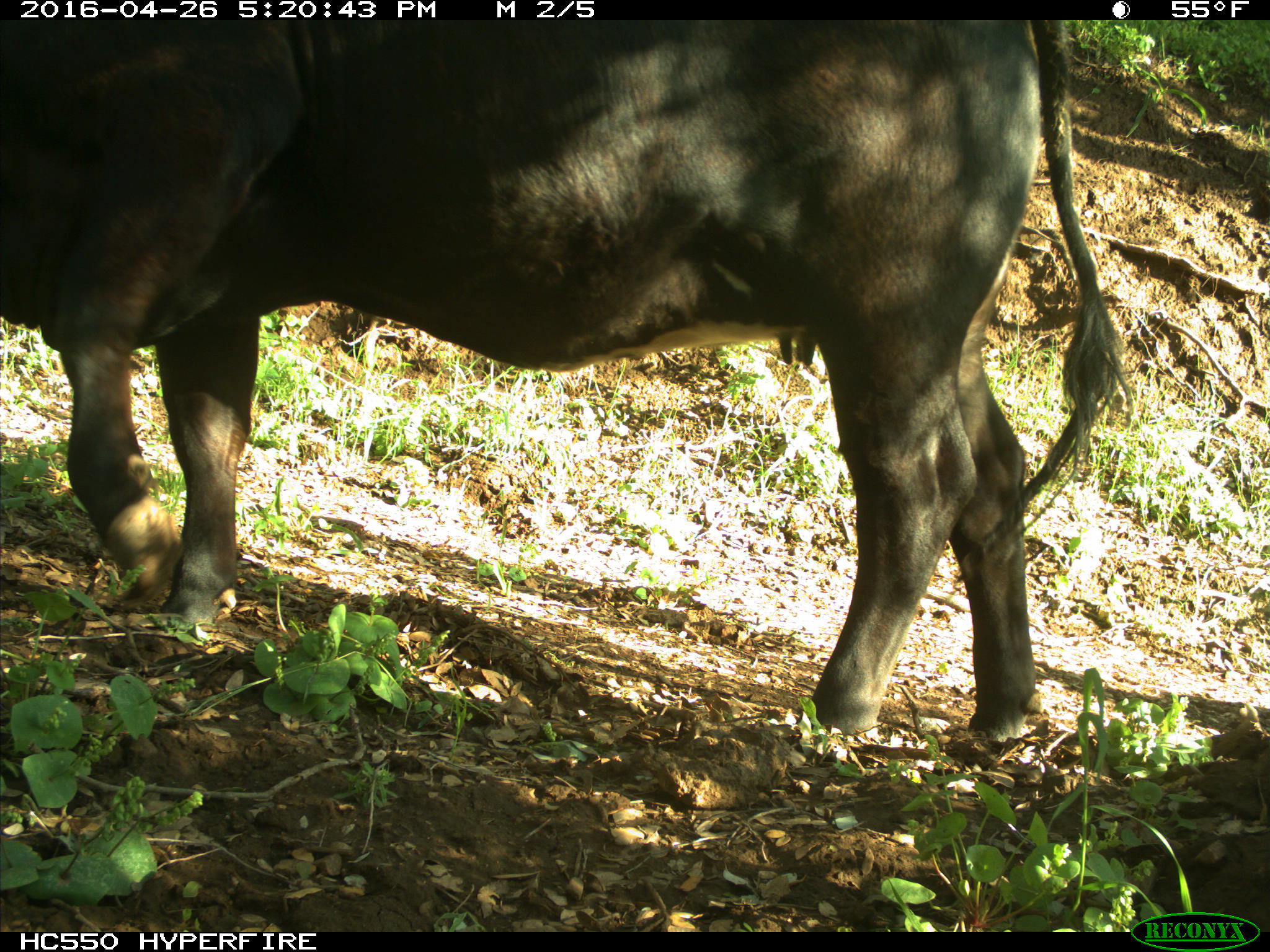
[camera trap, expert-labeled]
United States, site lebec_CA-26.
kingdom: Animalia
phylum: Chordata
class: Mammalia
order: Artiodactyla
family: Bovidae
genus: Bos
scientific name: Bos taurus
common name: domestic cow